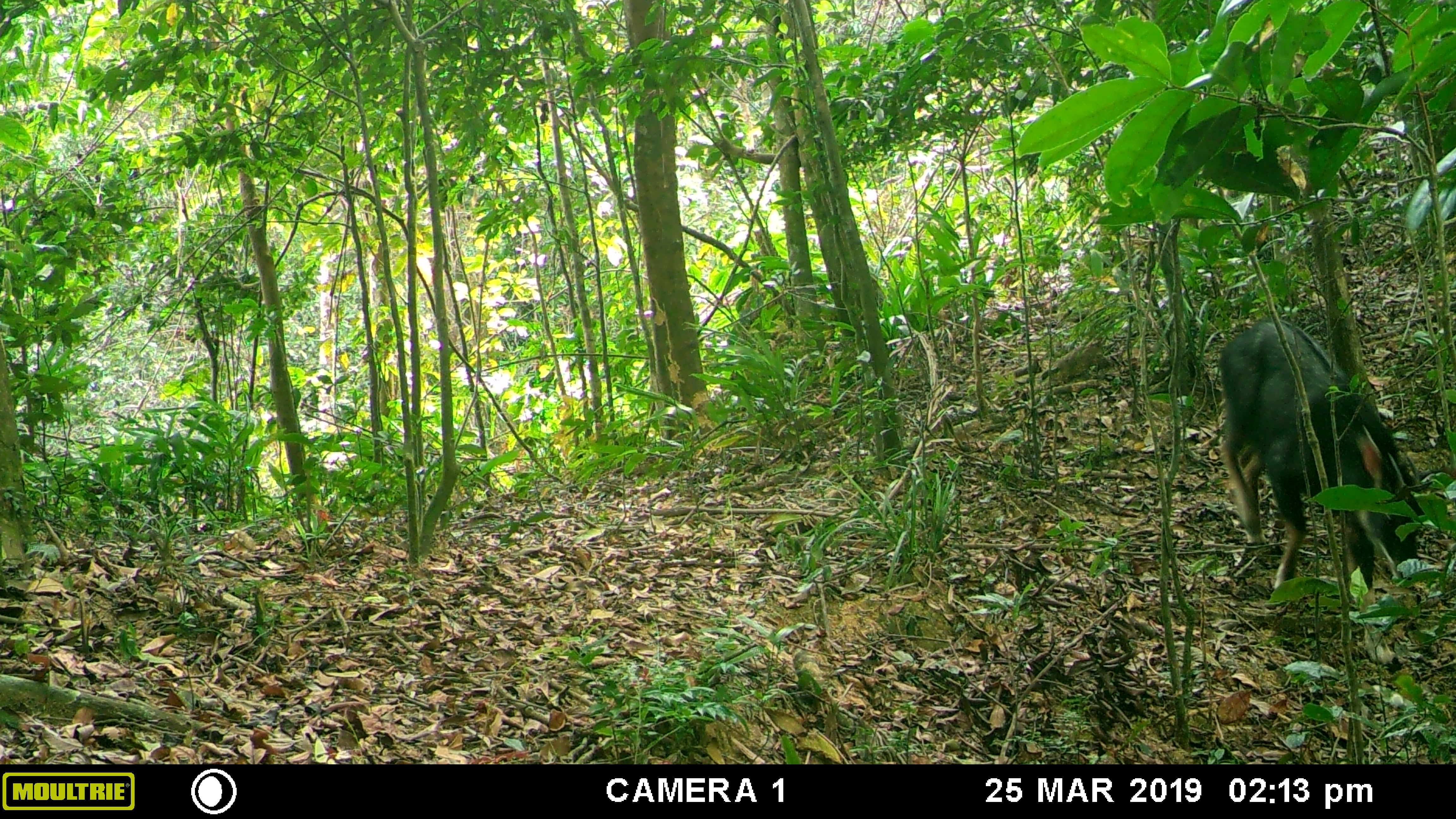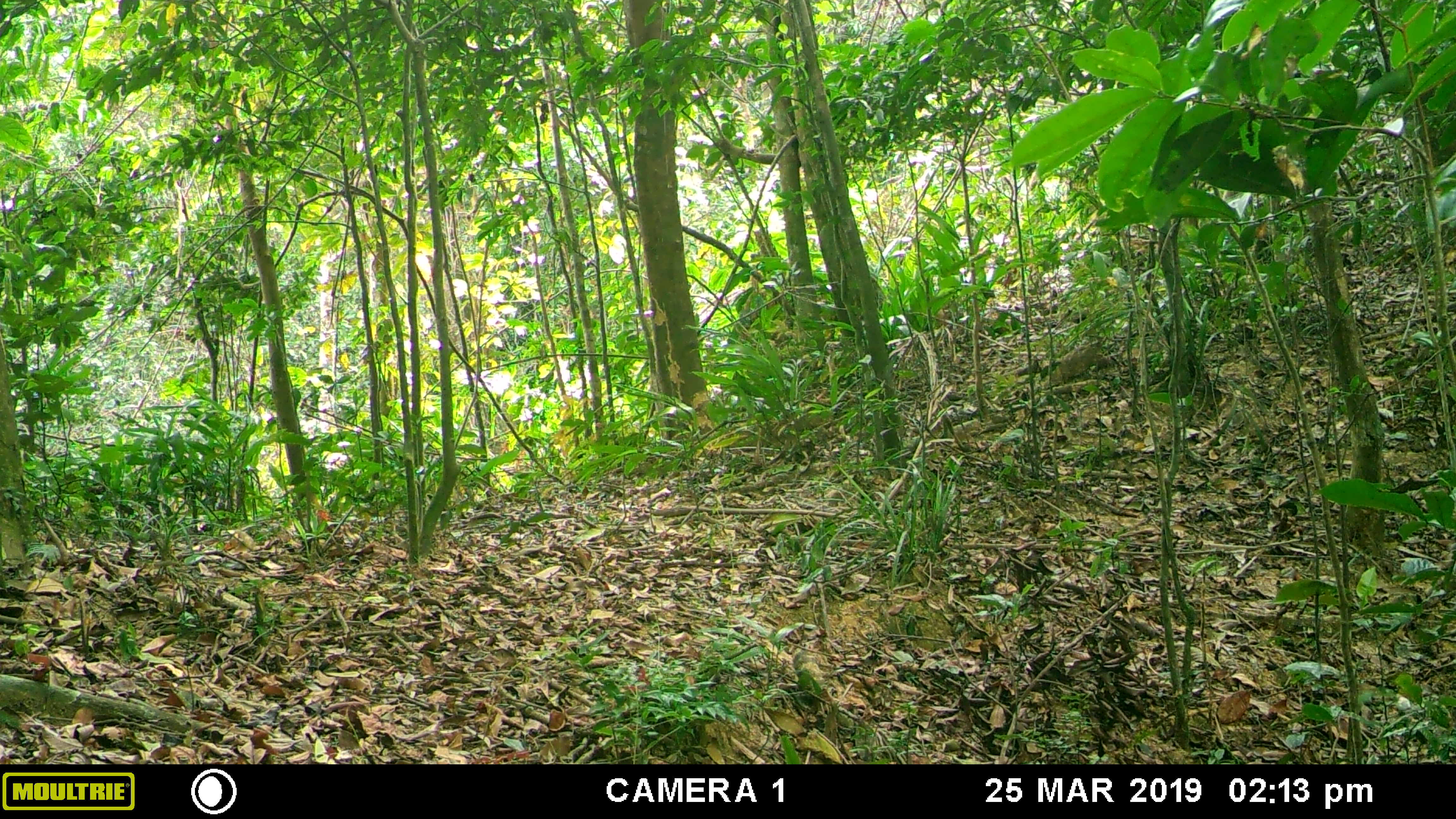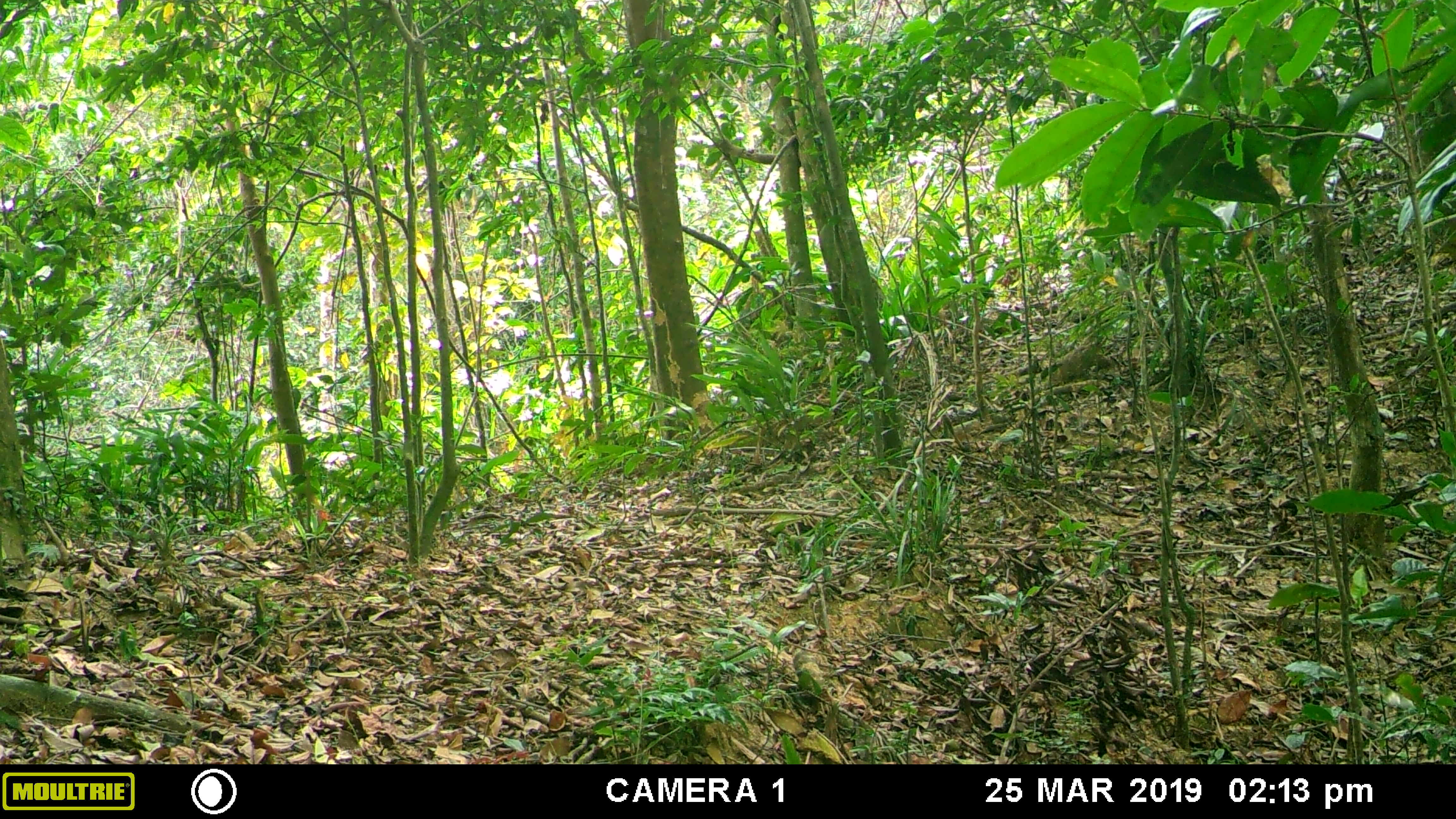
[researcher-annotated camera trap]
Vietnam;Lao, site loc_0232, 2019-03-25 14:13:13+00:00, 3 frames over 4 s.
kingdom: Animalia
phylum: Chordata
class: Mammalia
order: Artiodactyla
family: Bovidae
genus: Capricornis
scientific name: Capricornis sumatraensis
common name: chinese serow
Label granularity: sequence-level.